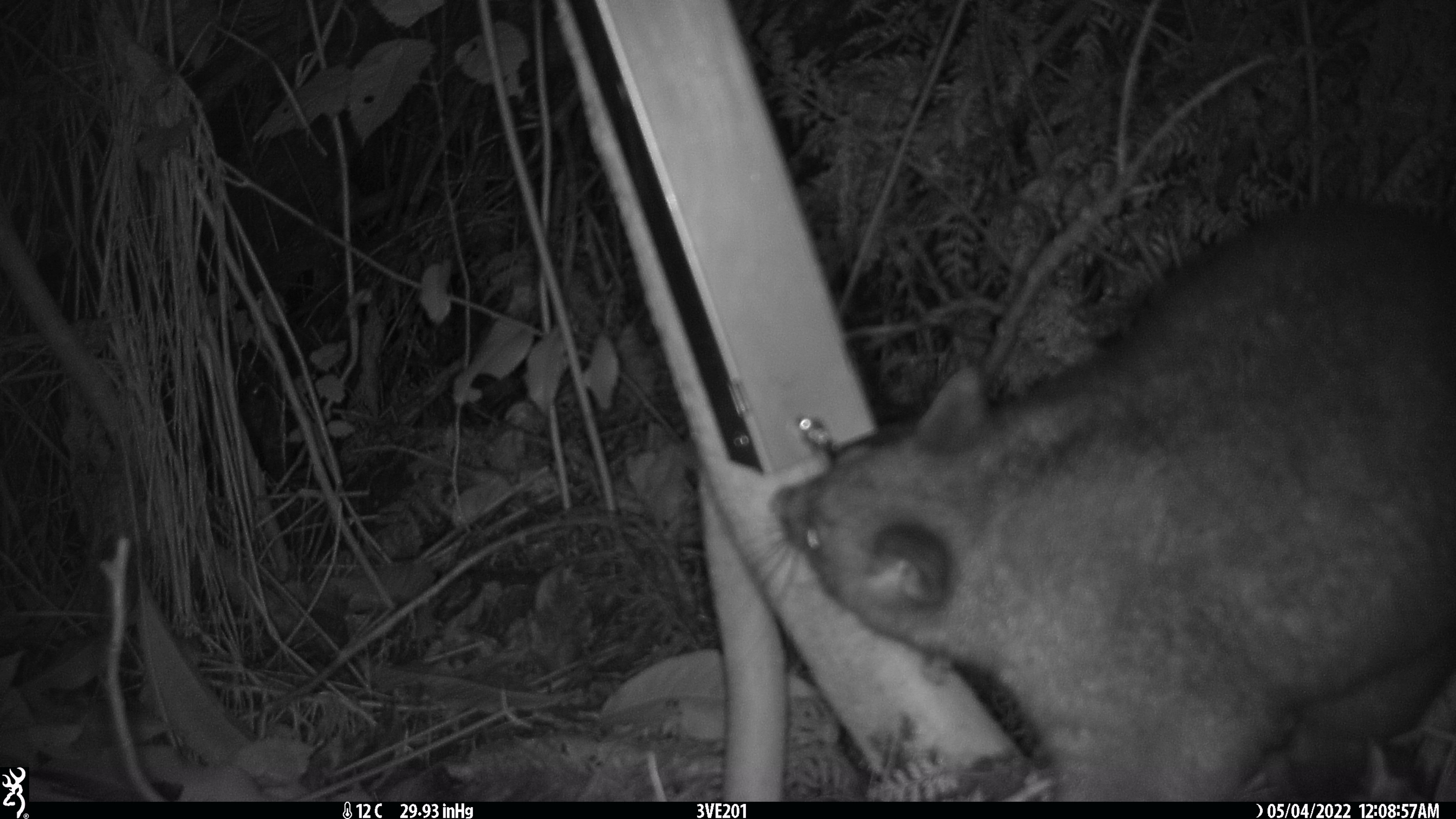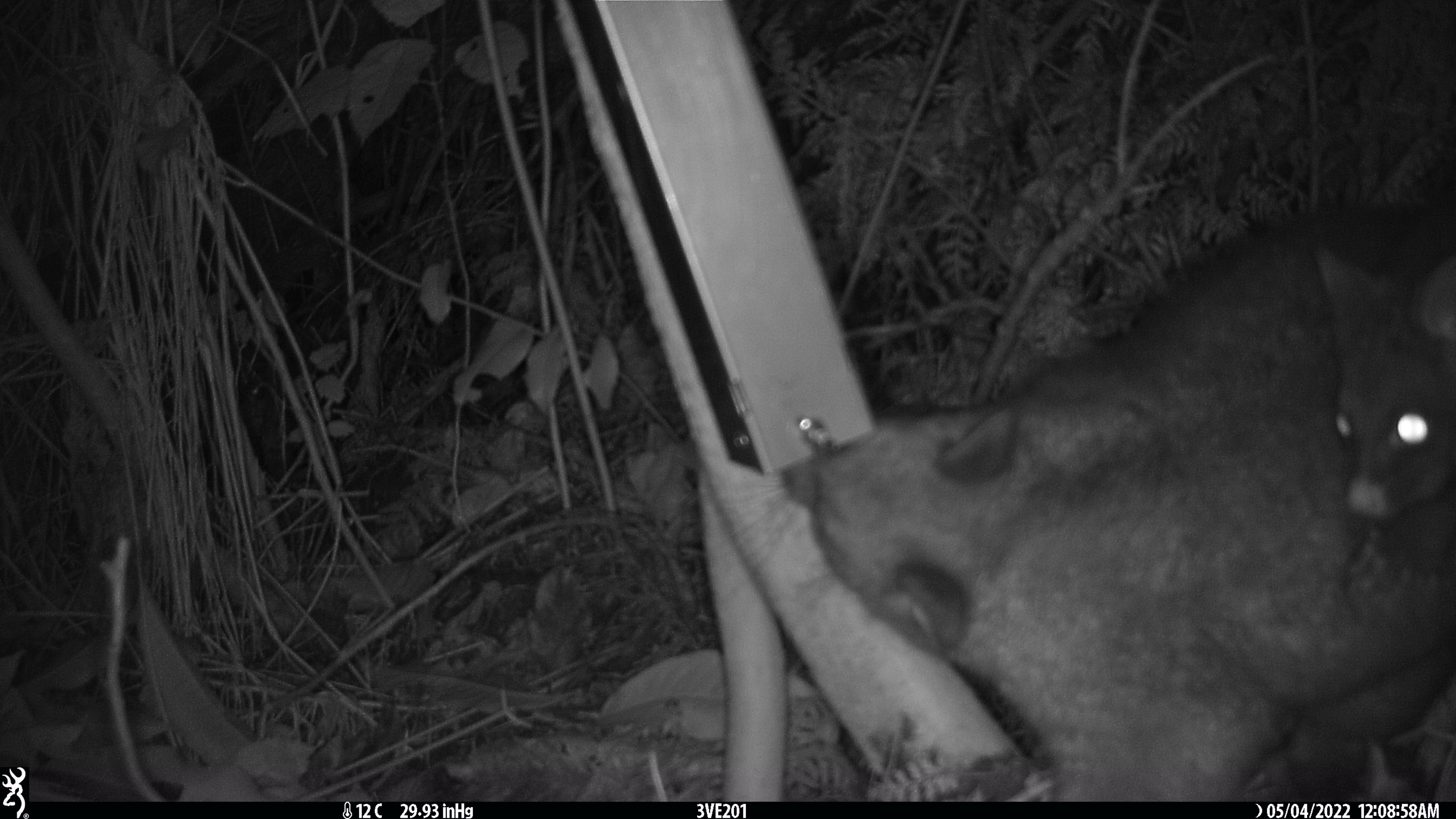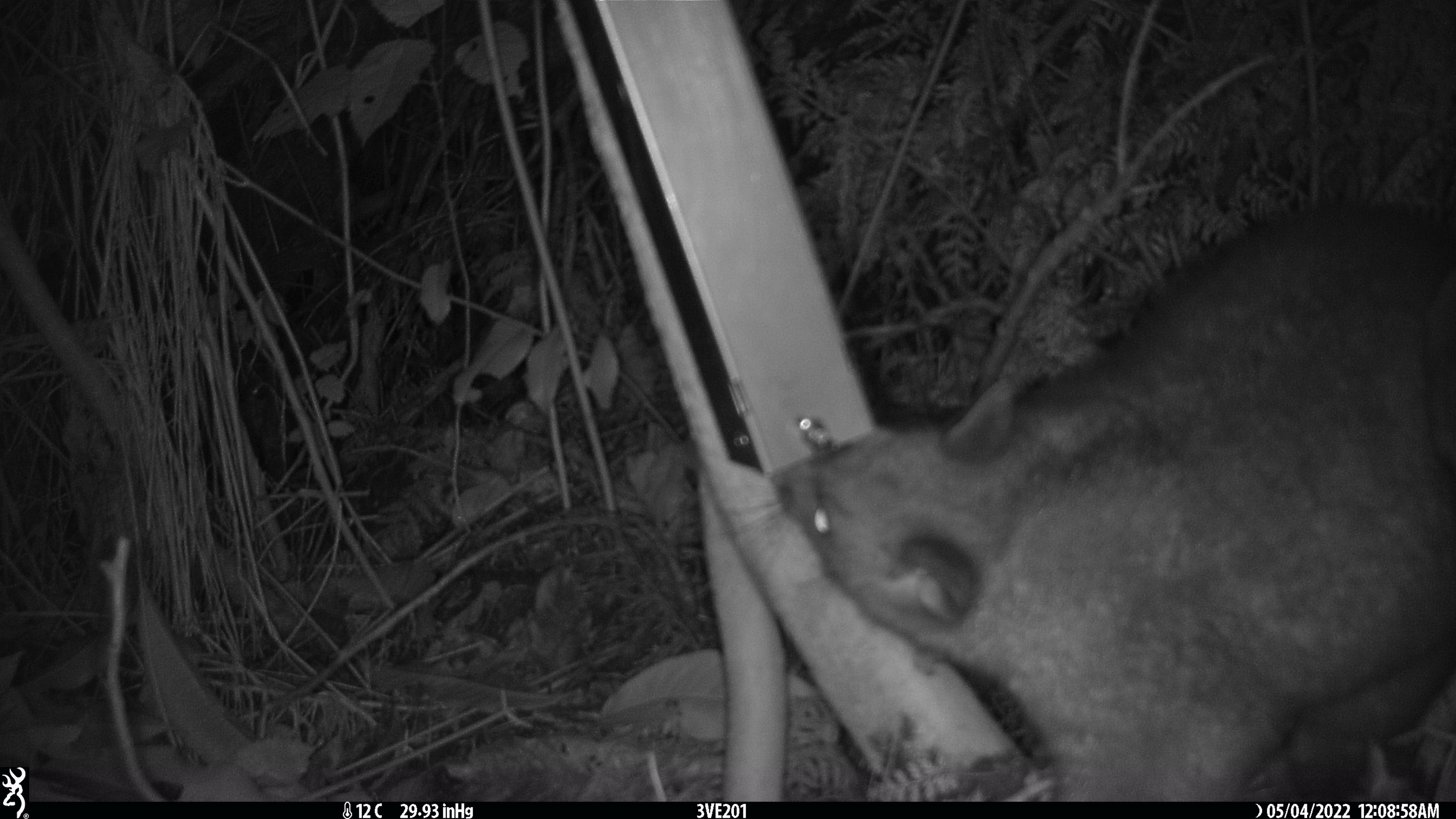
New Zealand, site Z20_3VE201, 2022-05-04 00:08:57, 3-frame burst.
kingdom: Animalia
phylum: Chordata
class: Mammalia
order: Diprotodontia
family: Phalangeridae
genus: Trichosurus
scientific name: Trichosurus vulpecula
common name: common brushtail possum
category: possum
Possum (common brushtail possum) (Trichosurus vulpecula).